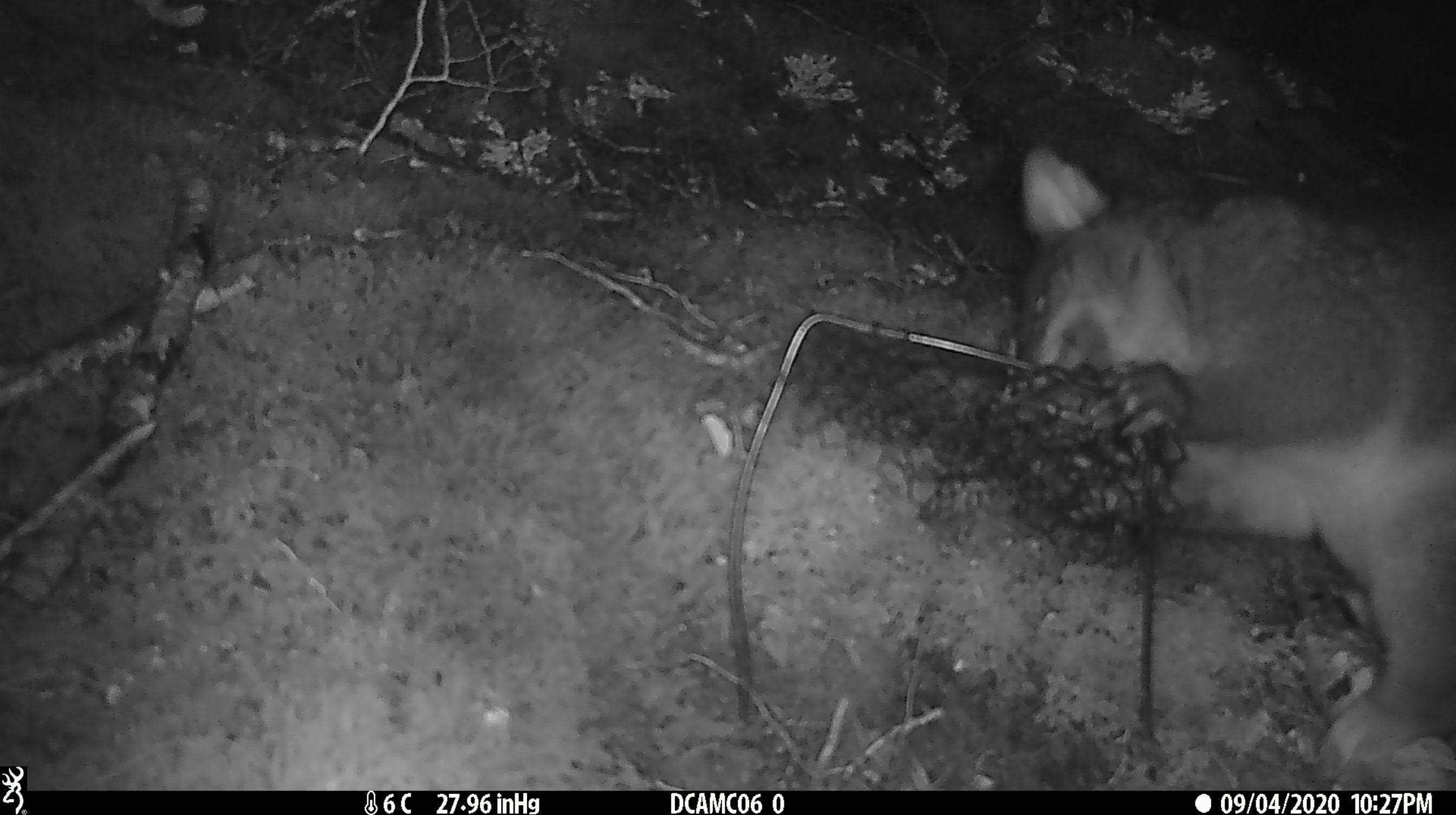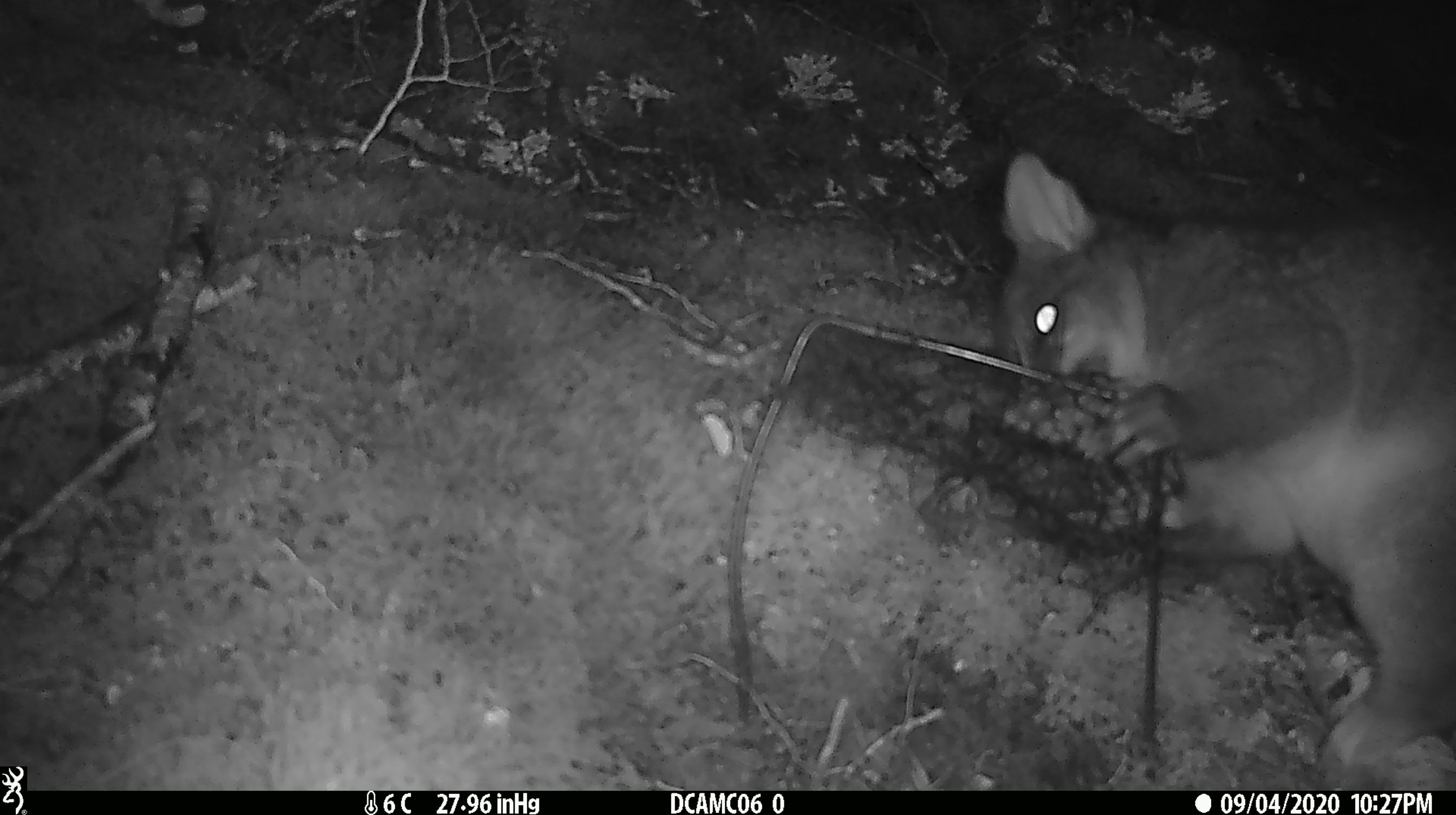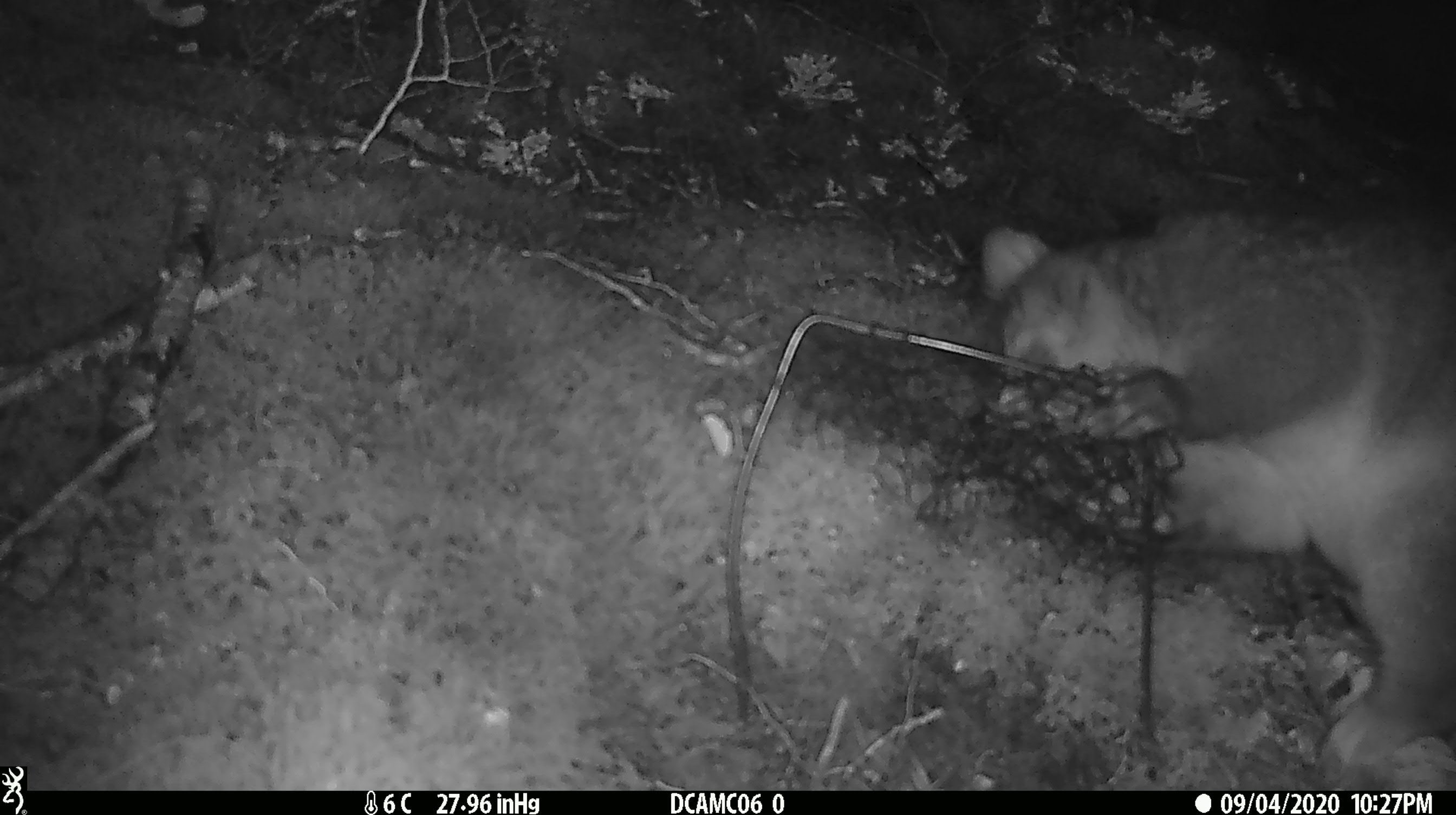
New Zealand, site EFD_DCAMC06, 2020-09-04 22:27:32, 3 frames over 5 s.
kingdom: Animalia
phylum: Chordata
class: Mammalia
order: Diprotodontia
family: Phalangeridae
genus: Trichosurus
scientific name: Trichosurus vulpecula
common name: common brushtail possum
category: possum